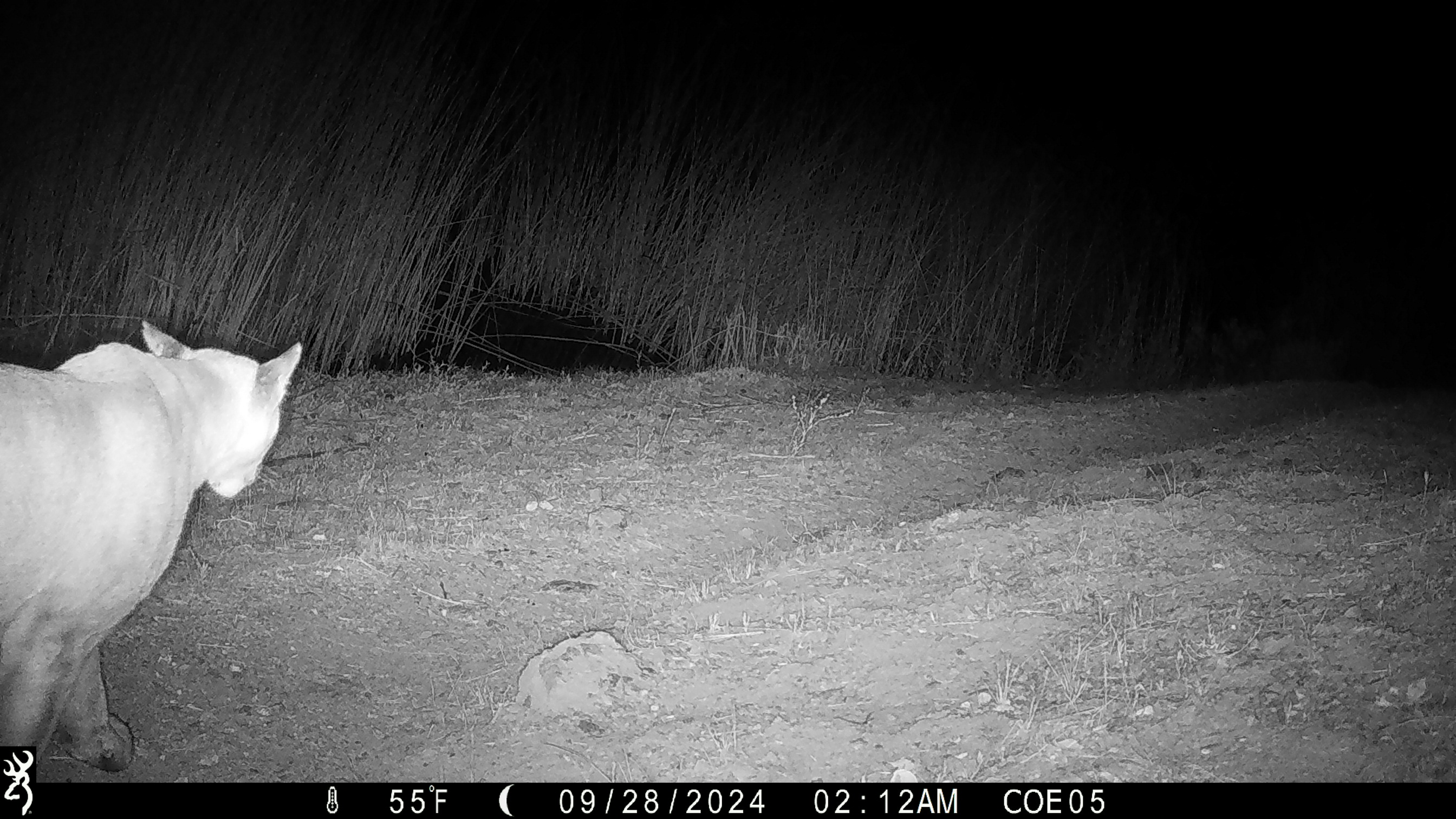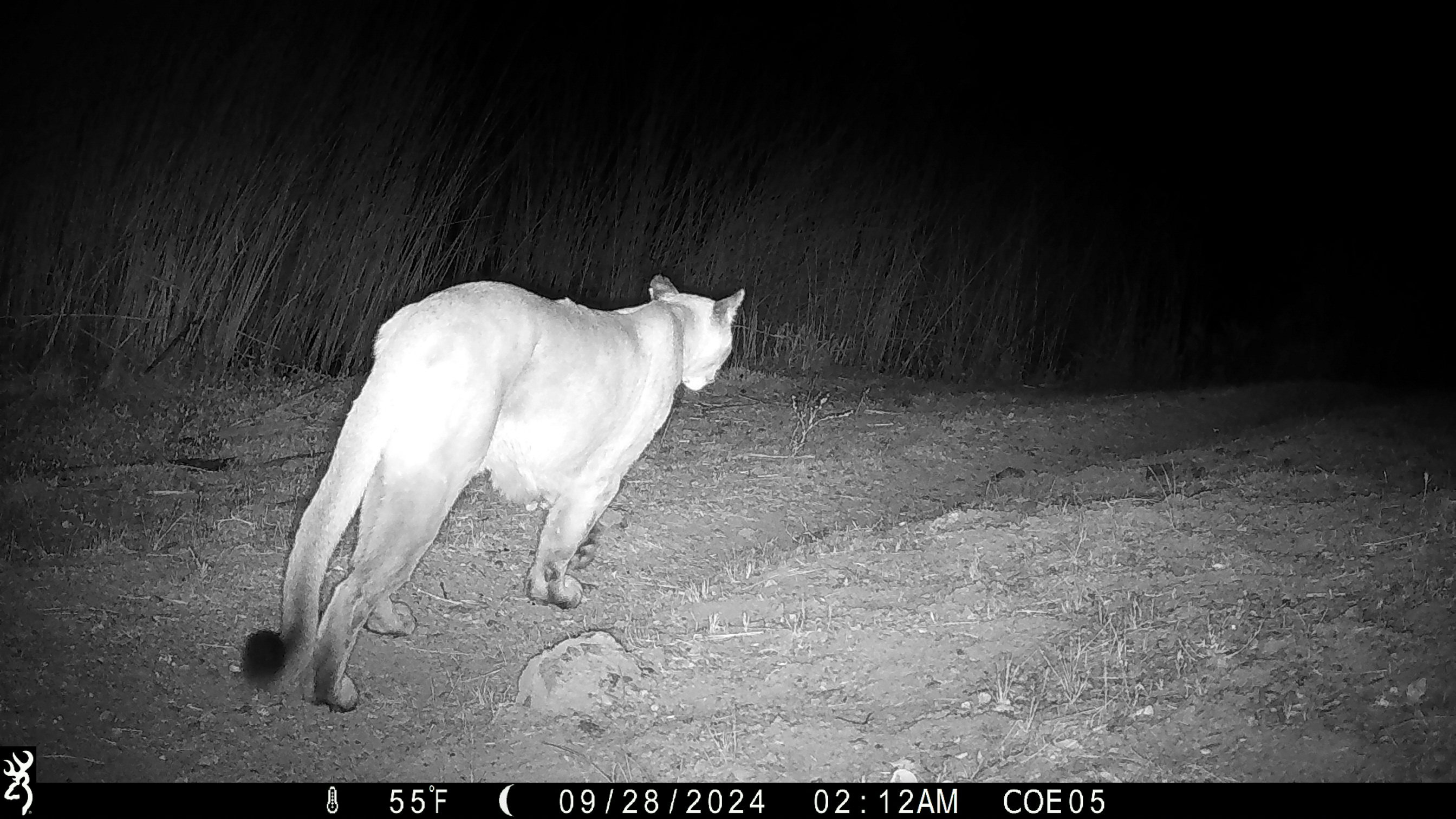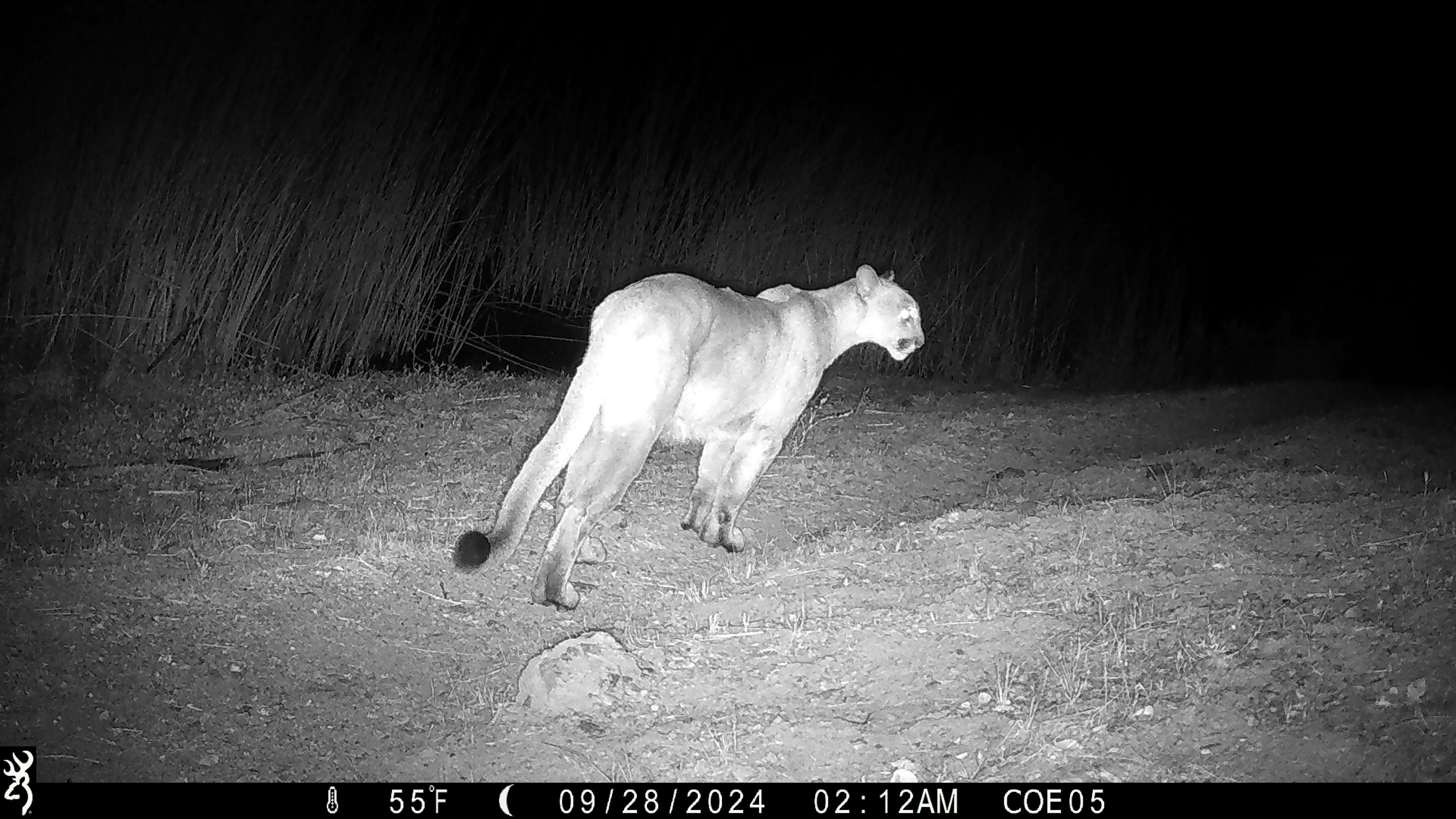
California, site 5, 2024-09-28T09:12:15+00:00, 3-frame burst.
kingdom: Animalia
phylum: Chordata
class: Mammalia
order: Carnivora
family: Felidae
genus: Puma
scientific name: Puma concolor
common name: puma